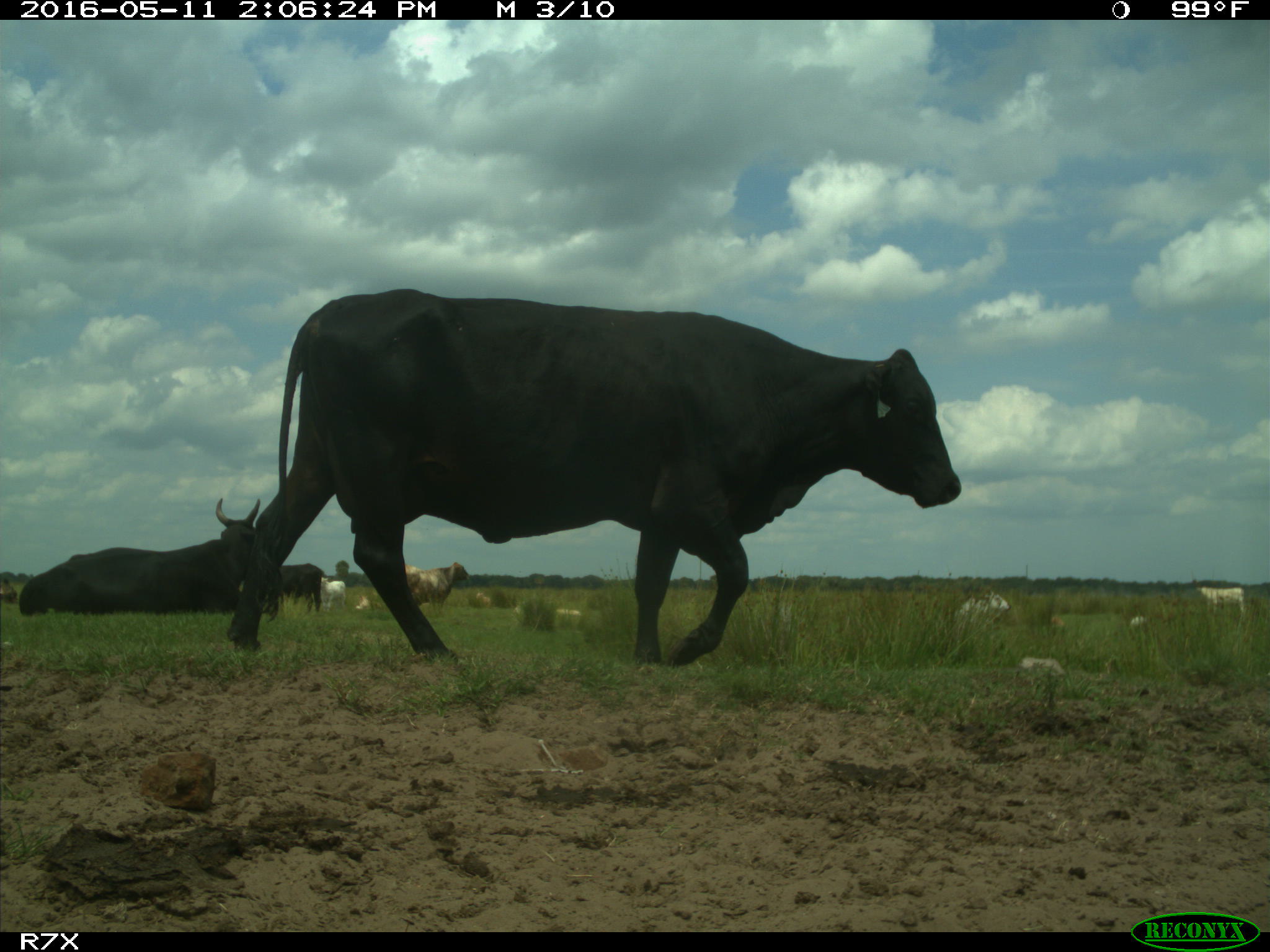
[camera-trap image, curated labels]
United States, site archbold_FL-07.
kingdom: Animalia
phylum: Chordata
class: Mammalia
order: Artiodactyla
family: Bovidae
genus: Bos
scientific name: Bos taurus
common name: domestic cow